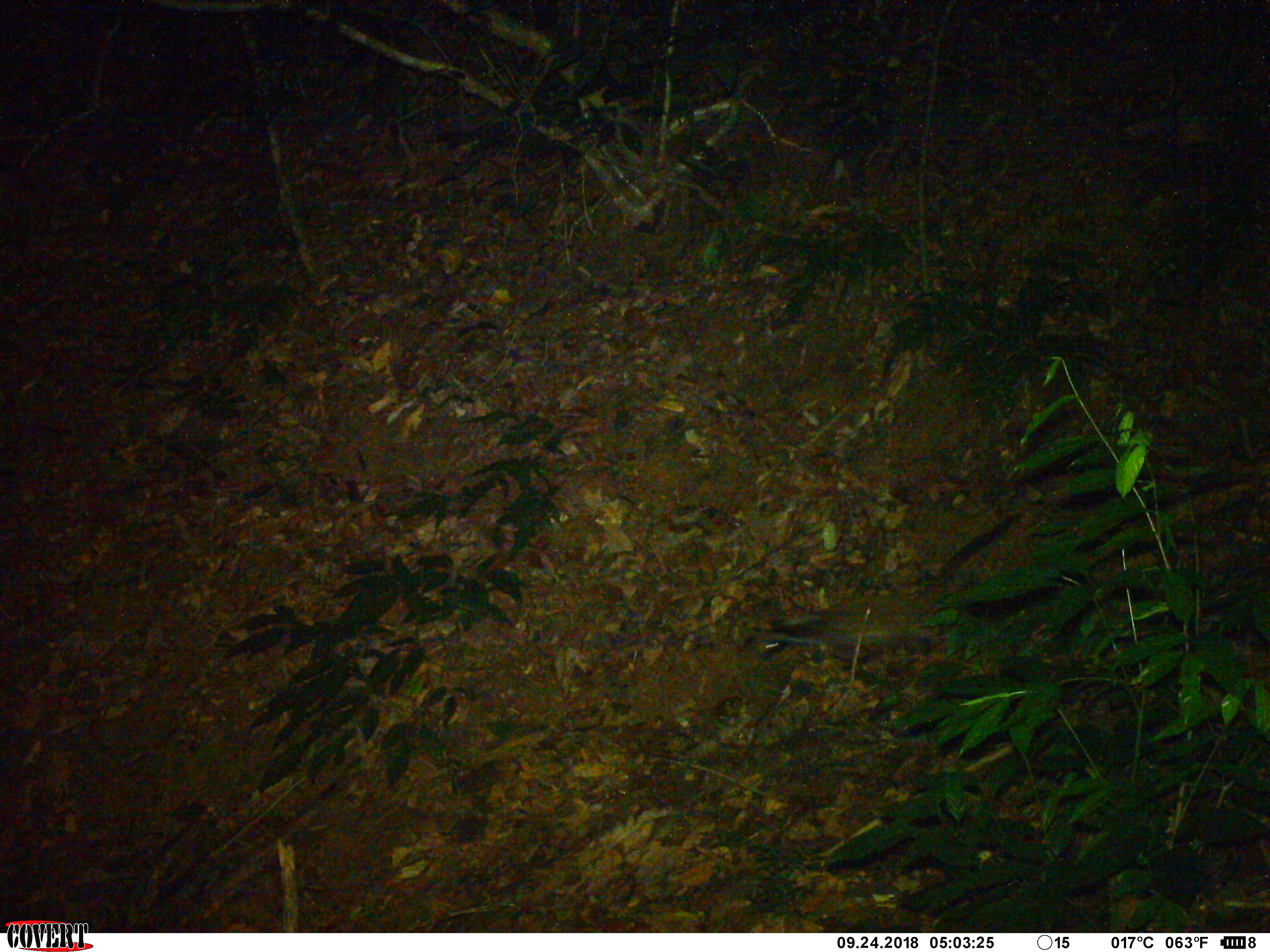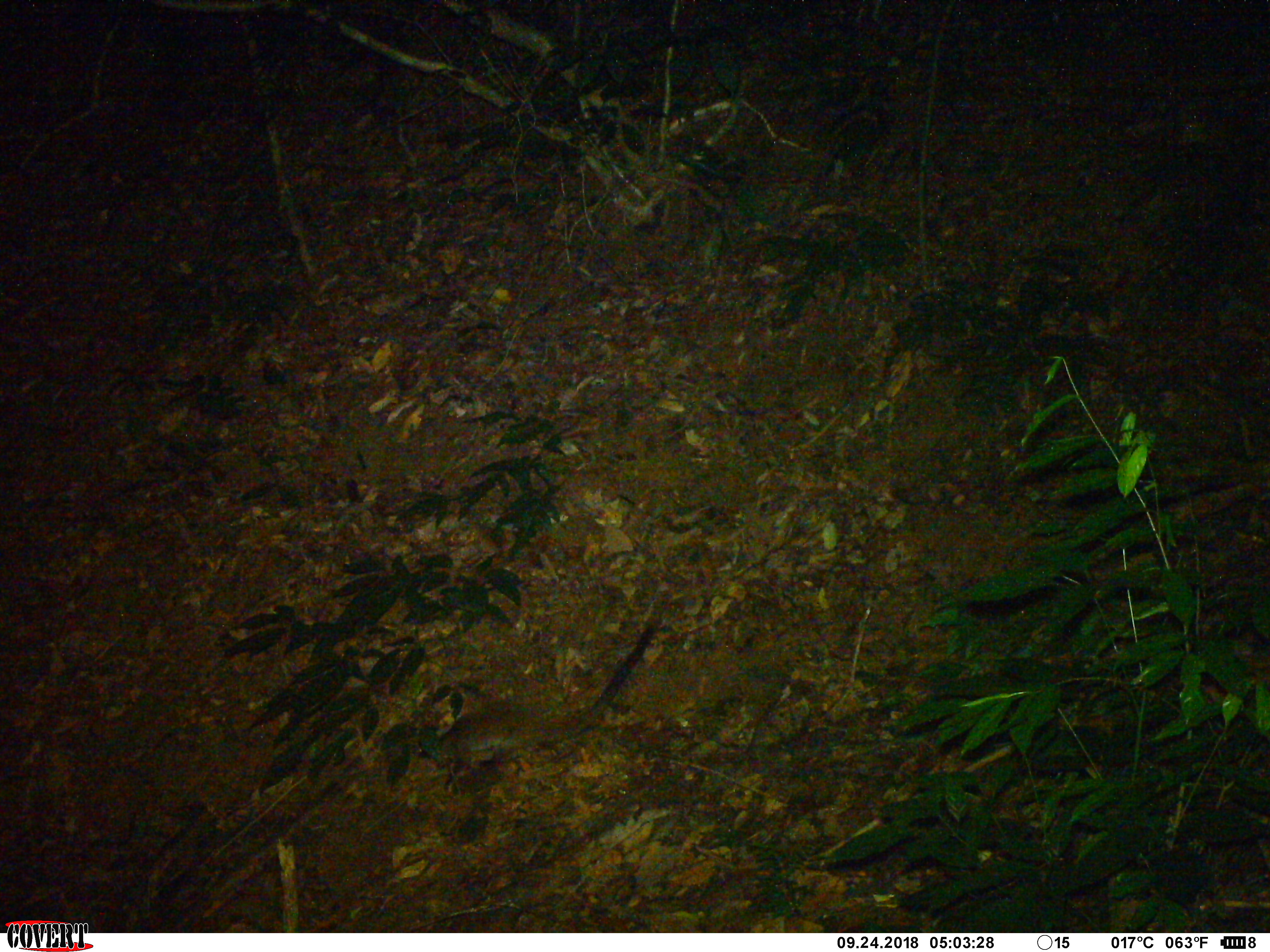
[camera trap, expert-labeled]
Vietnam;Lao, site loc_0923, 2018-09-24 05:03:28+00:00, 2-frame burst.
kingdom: Animalia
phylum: Chordata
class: Mammalia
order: Carnivora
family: Viverridae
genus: Paguma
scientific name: Paguma larvata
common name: masked palm civet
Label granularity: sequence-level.